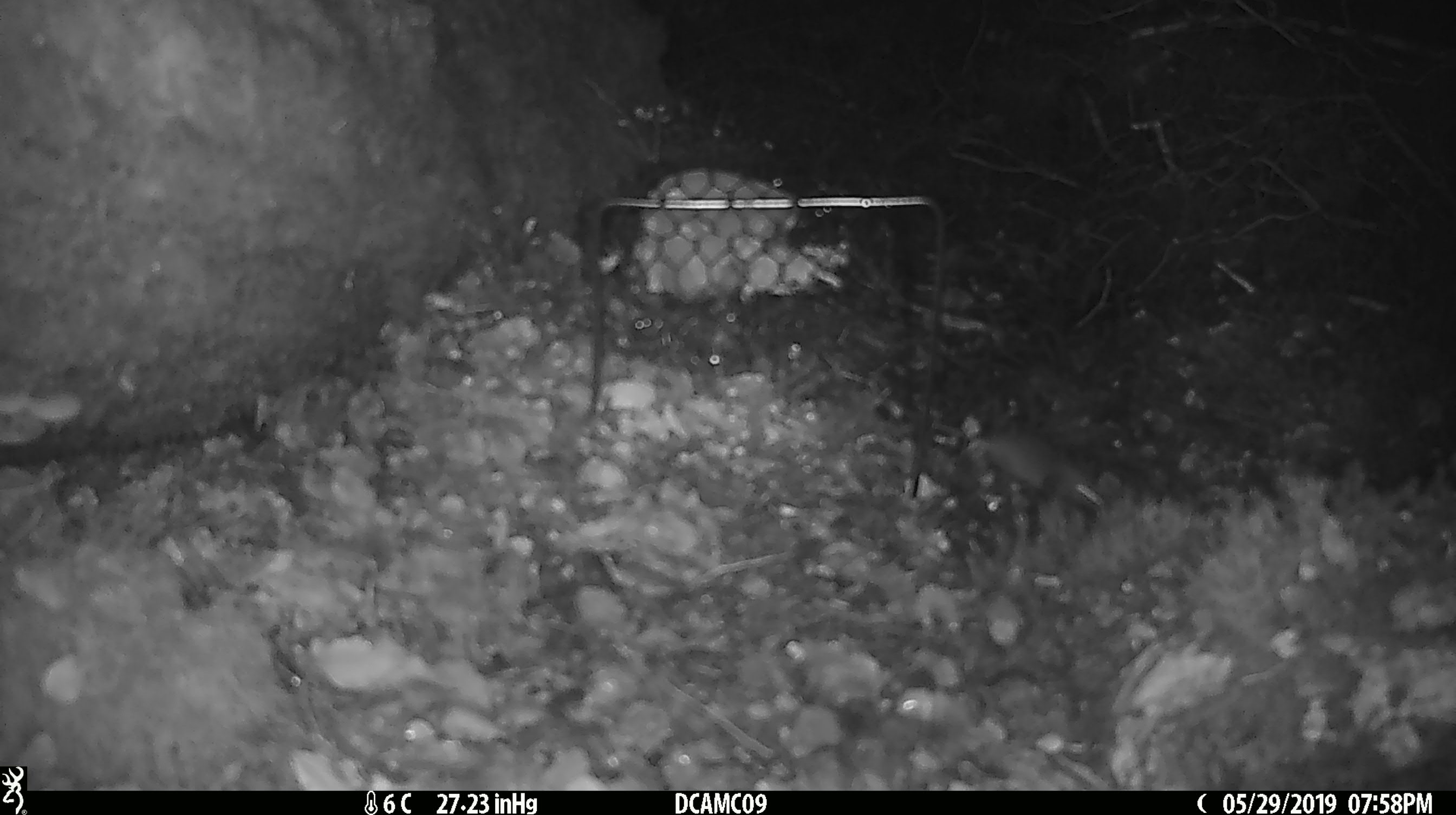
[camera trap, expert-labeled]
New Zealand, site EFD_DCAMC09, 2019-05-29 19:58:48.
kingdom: Animalia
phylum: Chordata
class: Mammalia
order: Rodentia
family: Muridae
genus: Mus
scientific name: Mus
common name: mouse